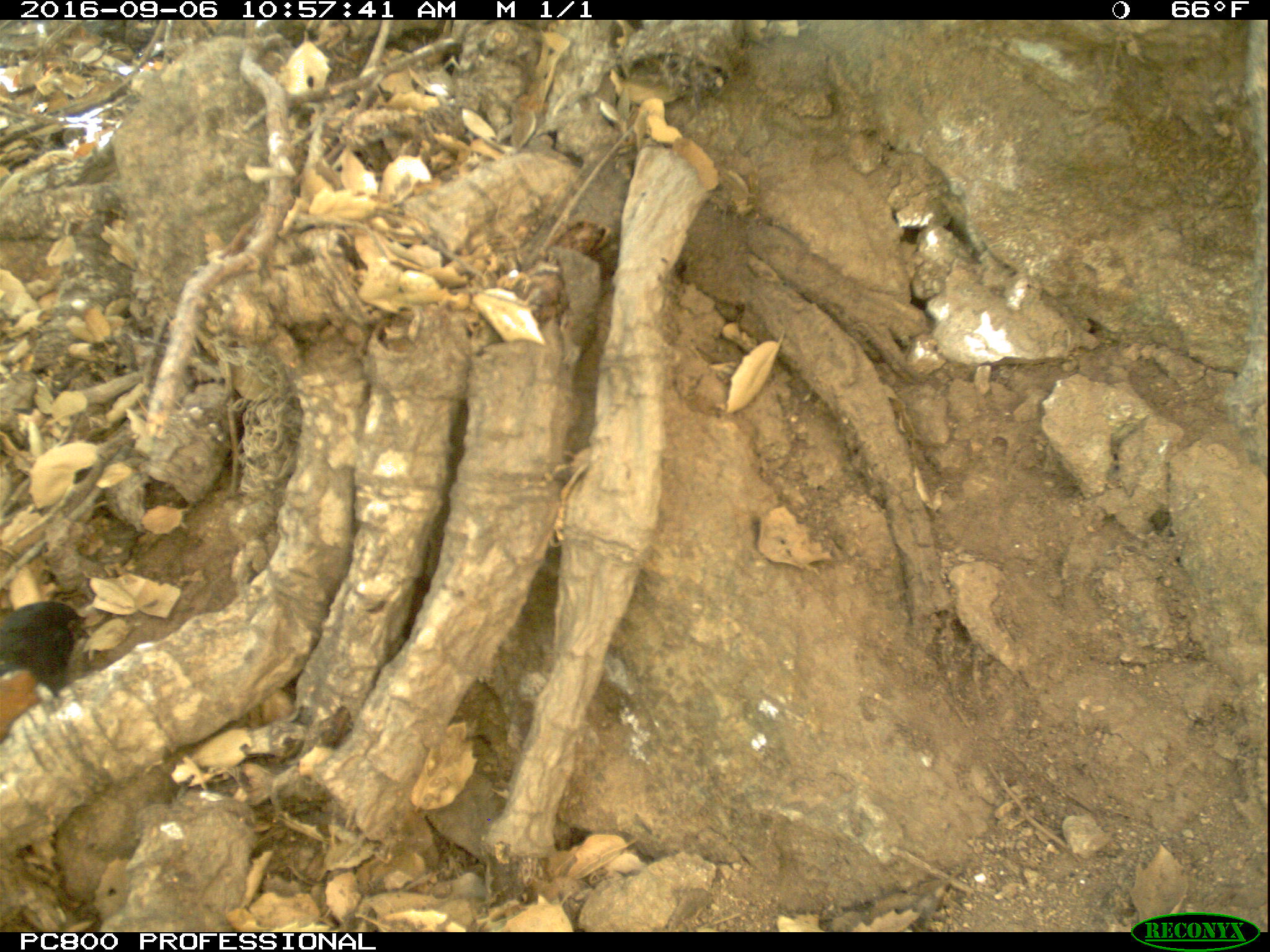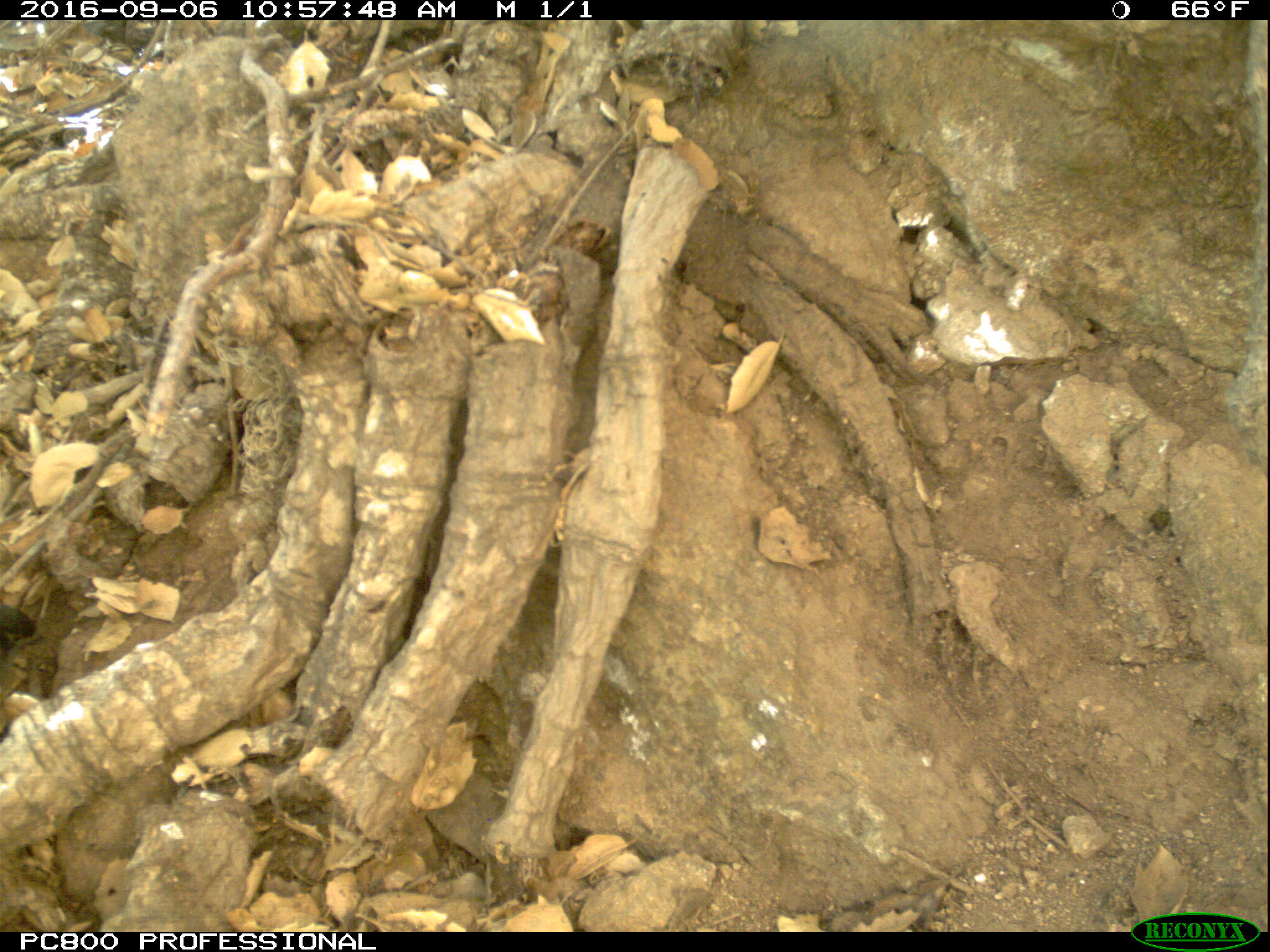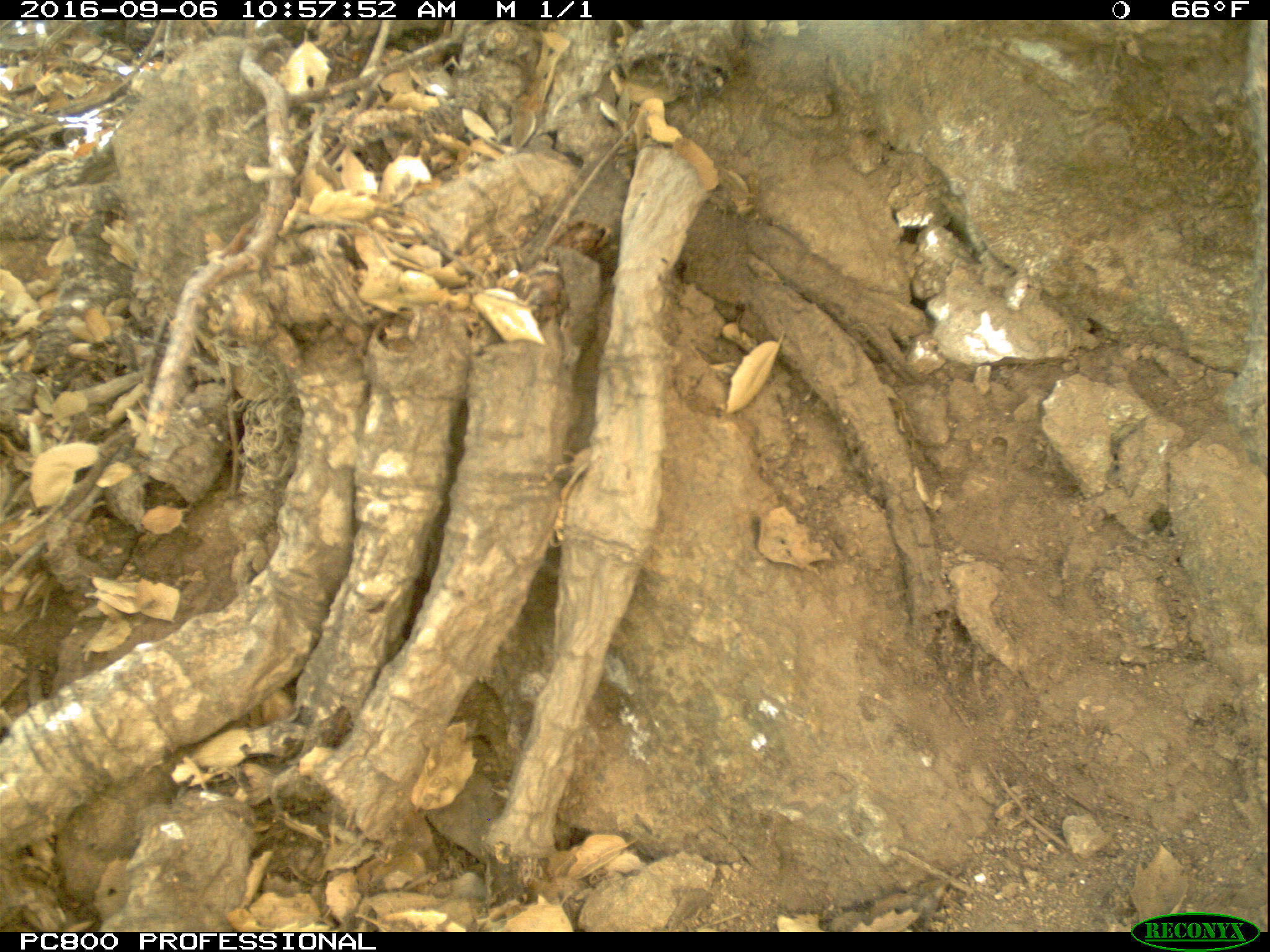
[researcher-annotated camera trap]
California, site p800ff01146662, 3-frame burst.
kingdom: Animalia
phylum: Chordata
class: Aves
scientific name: Aves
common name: bird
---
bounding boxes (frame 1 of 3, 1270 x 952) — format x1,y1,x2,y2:
bird: 0,601,88,743